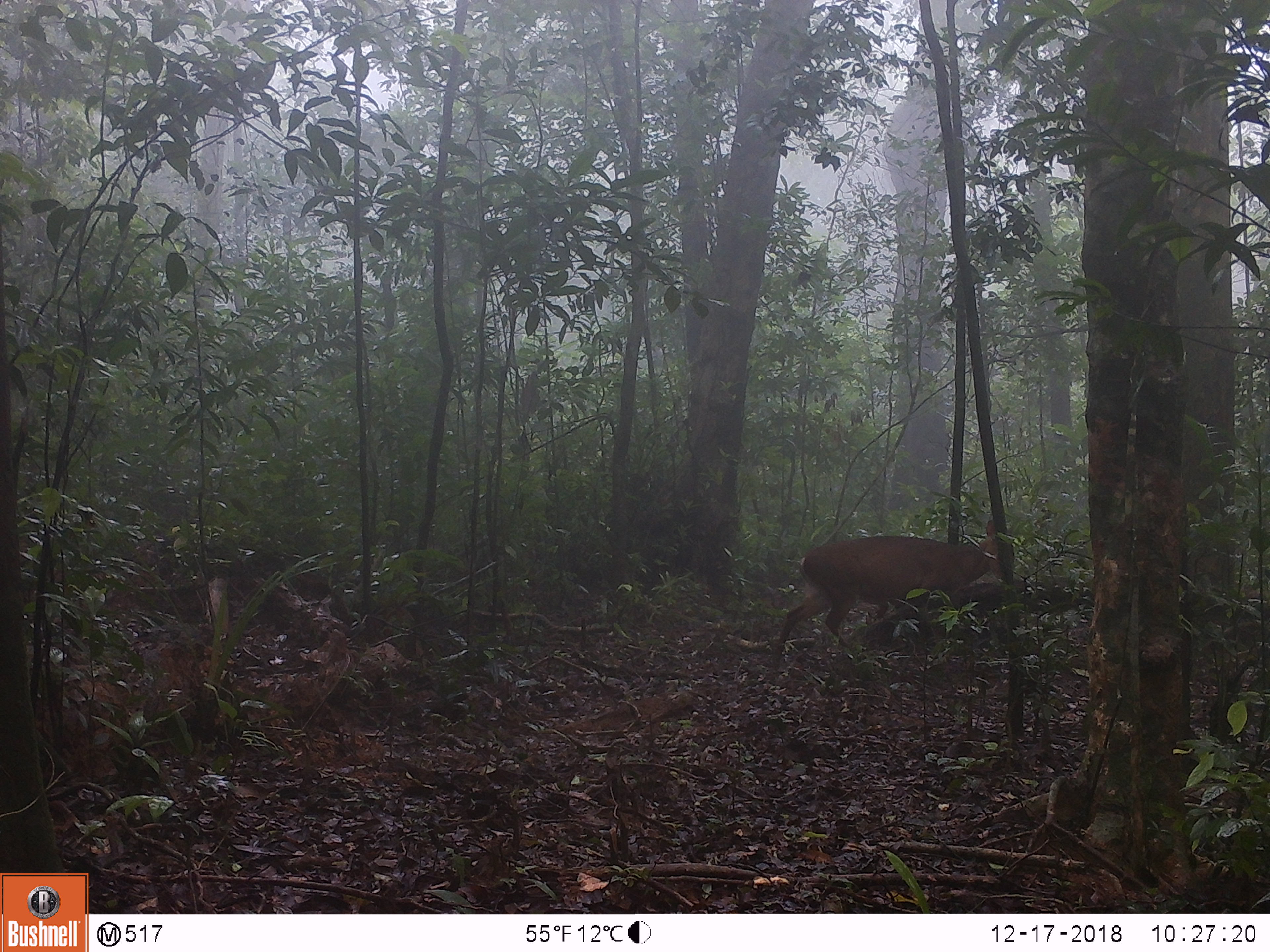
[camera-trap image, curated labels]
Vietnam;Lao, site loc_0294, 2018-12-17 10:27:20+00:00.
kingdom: Animalia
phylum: Chordata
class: Mammalia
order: Artiodactyla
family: Cervidae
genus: Muntiacus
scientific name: Muntiacus vuquangensis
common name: large-antlered muntjac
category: large antlered muntjac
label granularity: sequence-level